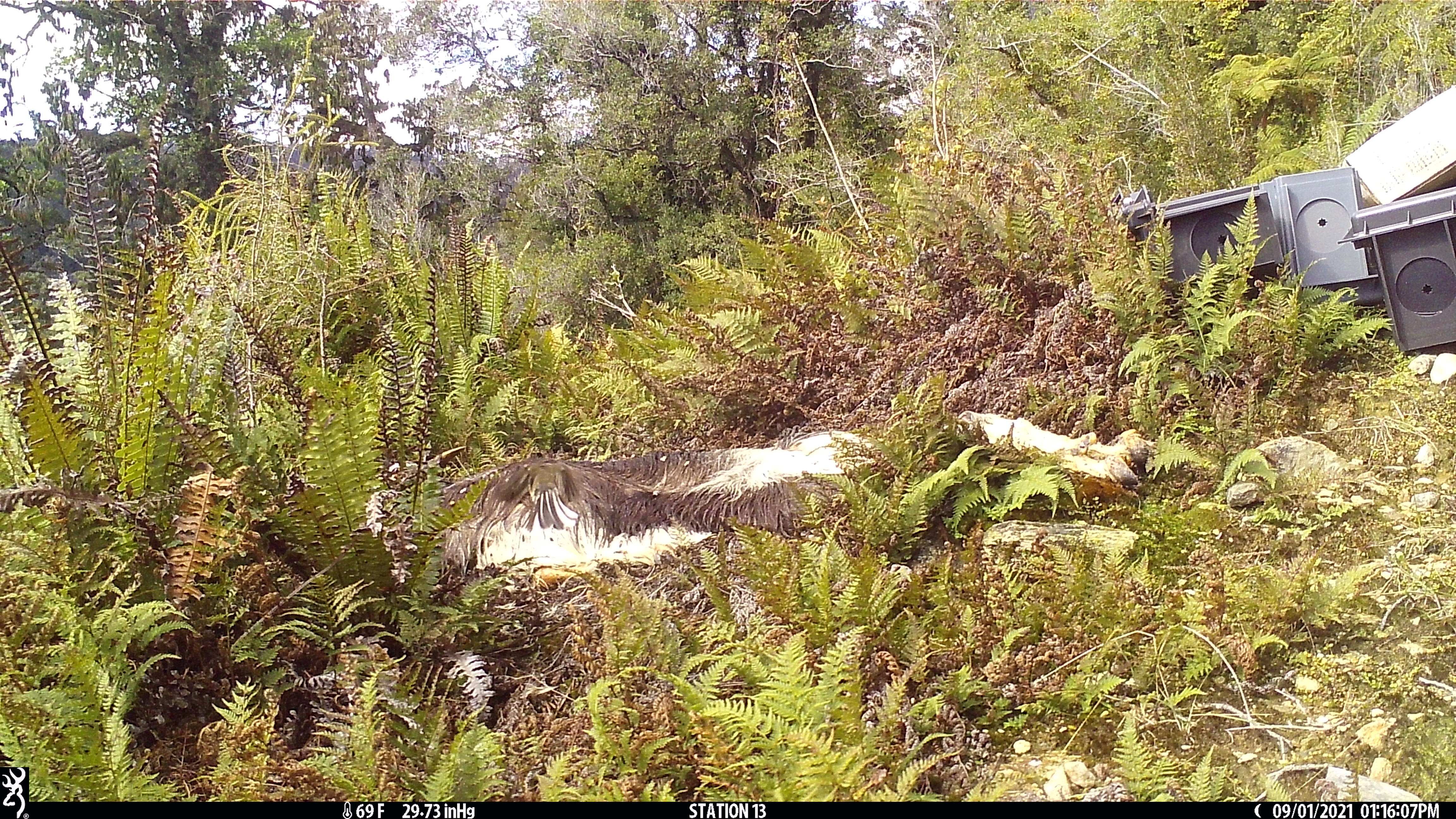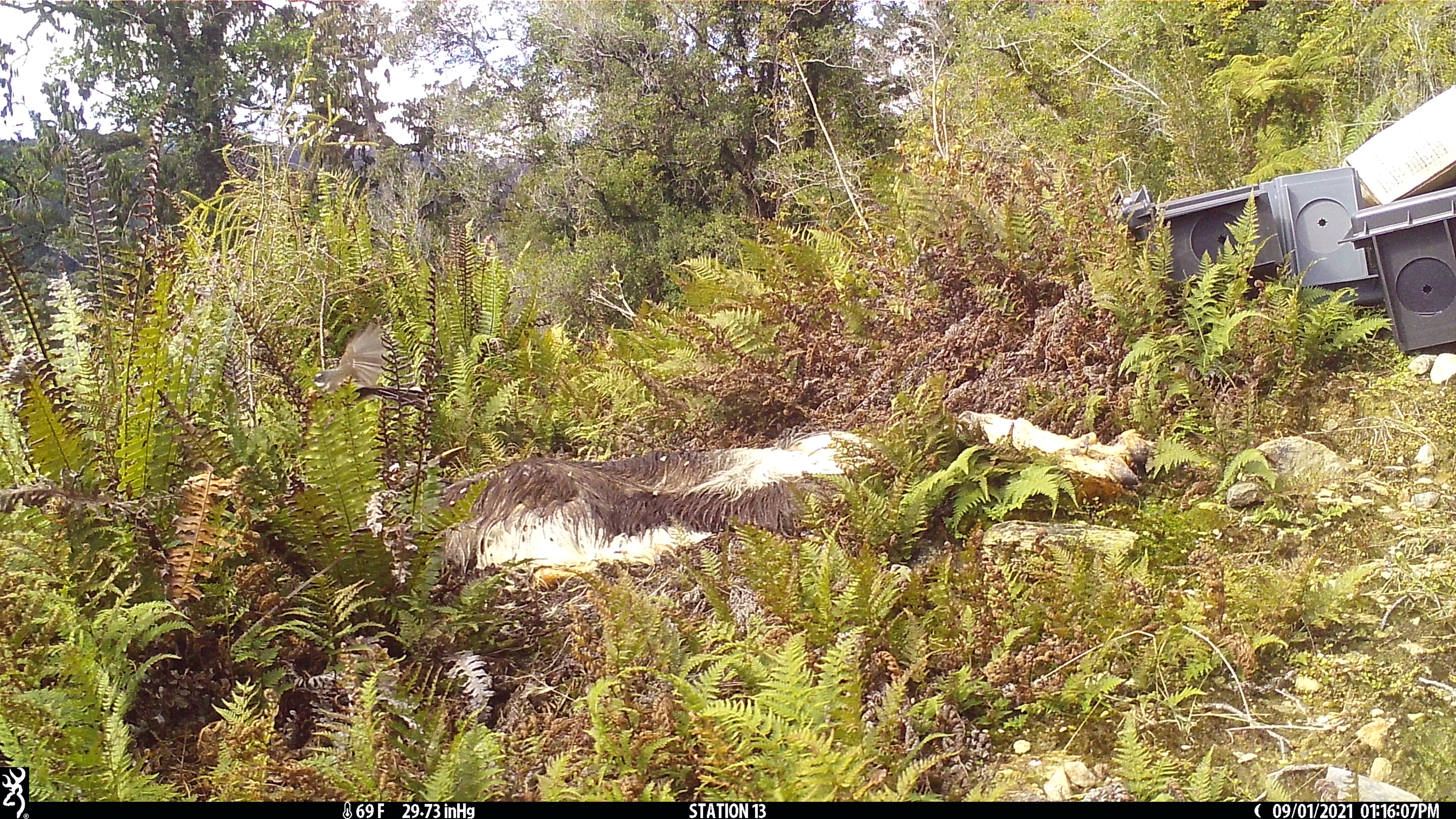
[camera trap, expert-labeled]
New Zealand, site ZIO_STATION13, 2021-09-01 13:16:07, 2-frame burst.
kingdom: Animalia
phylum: Chordata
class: Aves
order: Passeriformes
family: Rhipiduridae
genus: Rhipidura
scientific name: Rhipidura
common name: fantails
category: fantail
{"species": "fantail (fantails) (Rhipidura)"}